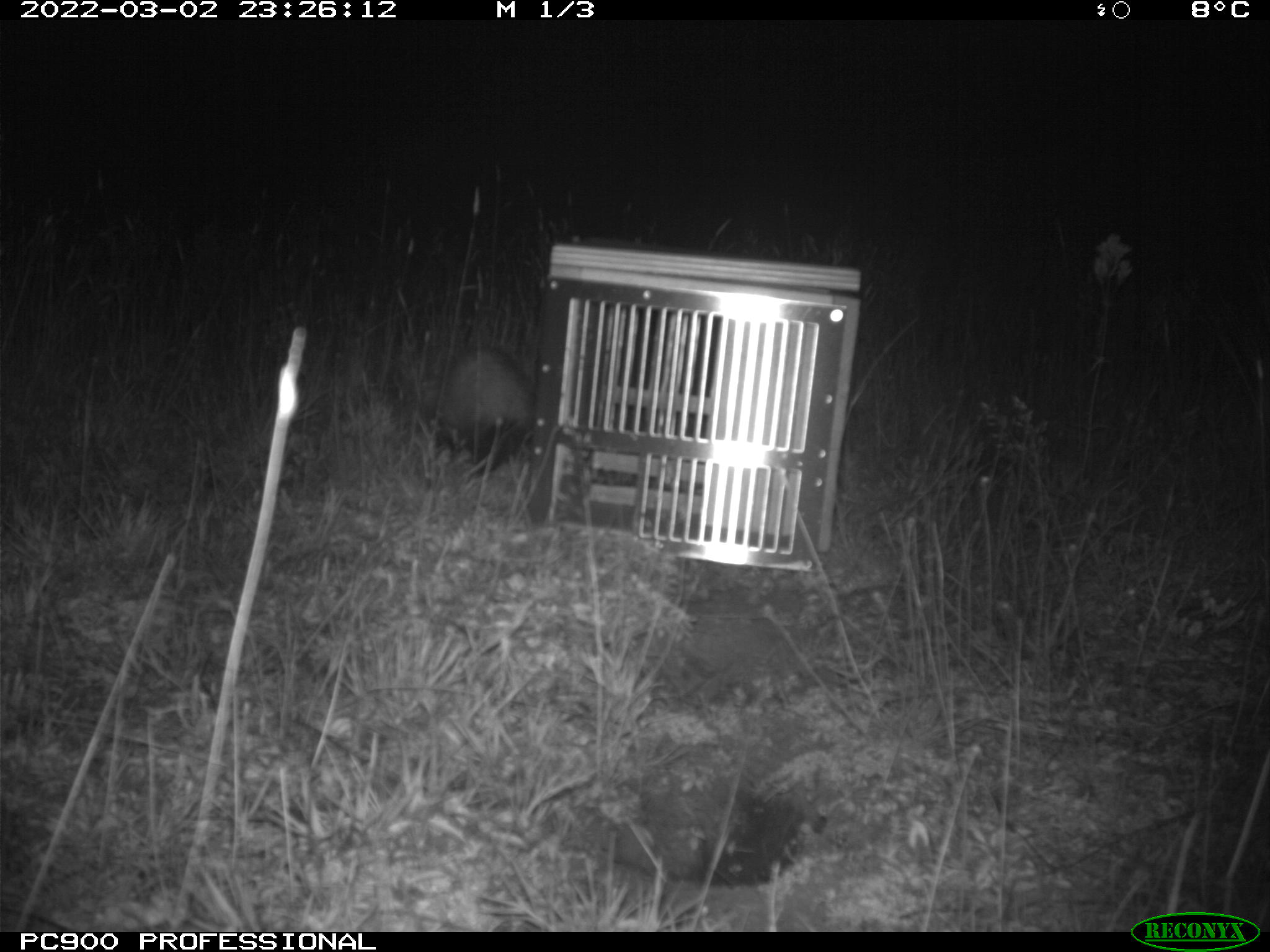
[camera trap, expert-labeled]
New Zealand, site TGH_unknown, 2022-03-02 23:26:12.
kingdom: Animalia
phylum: Chordata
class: Mammalia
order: Carnivora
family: Mustelidae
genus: Mustela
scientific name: Mustela furo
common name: ferret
Ferret (Mustela furo).